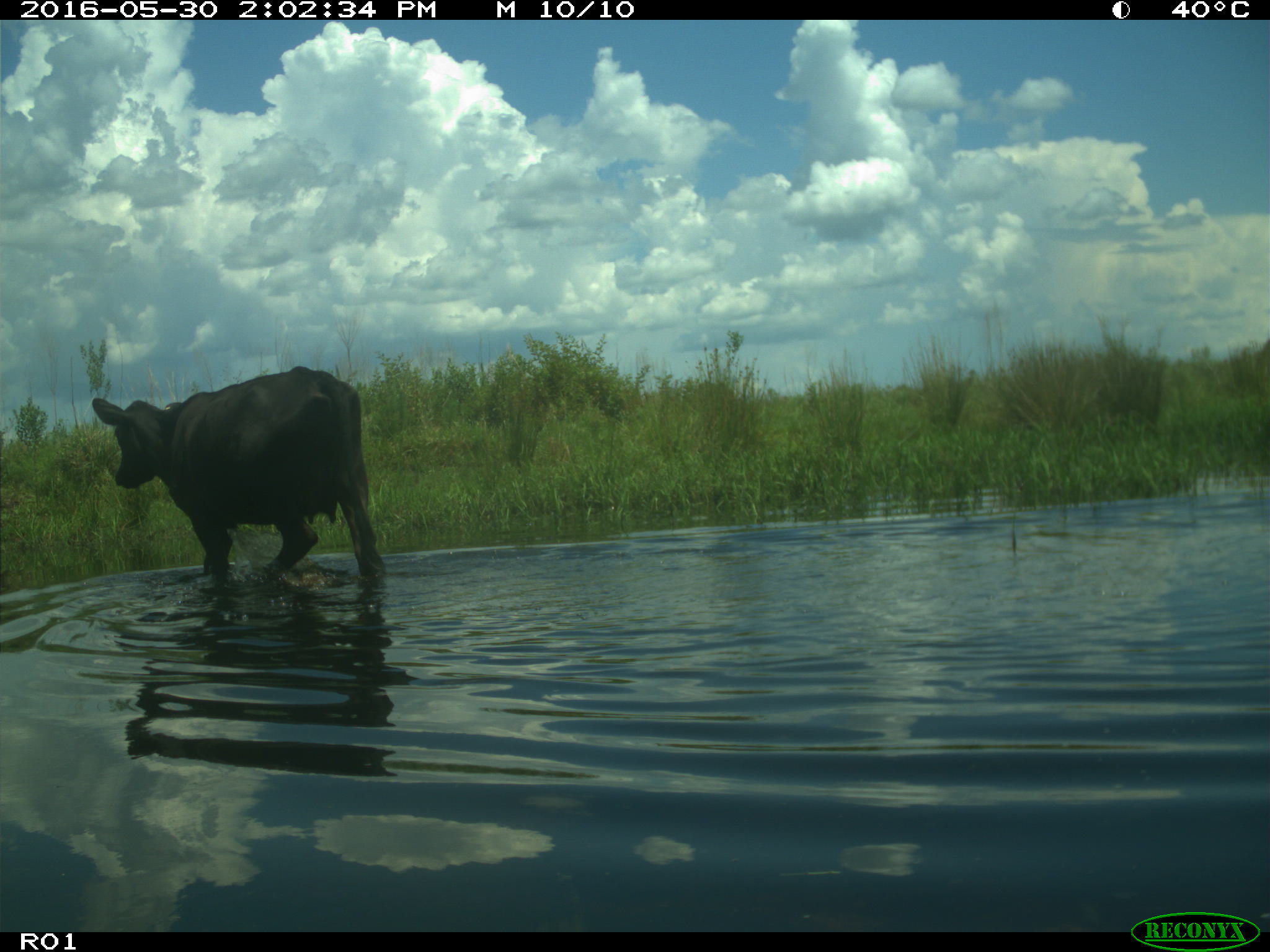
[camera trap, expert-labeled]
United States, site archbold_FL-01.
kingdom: Animalia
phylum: Chordata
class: Mammalia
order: Artiodactyla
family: Bovidae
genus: Bos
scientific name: Bos taurus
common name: domestic cow